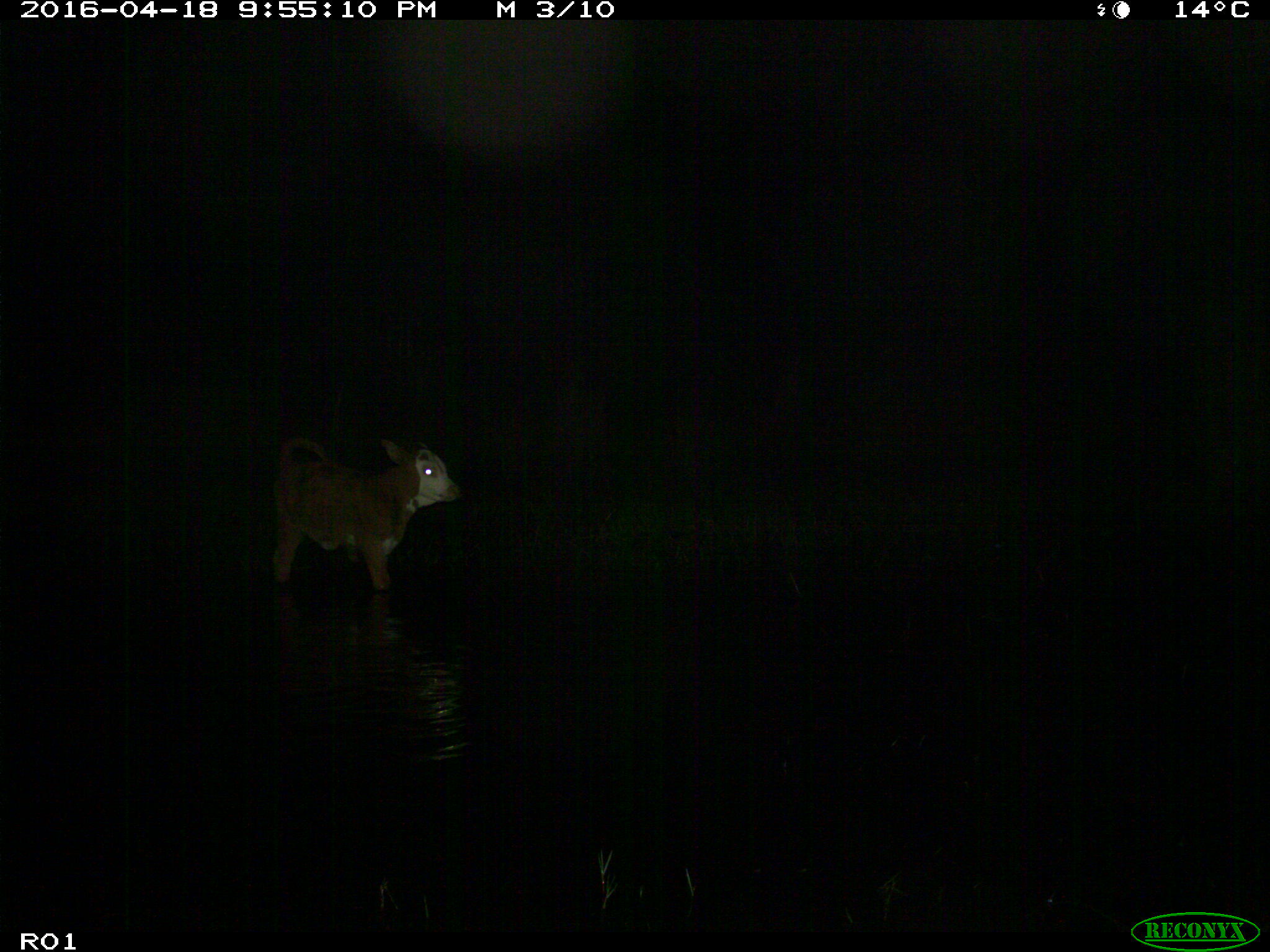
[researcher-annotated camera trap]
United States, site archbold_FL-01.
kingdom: Animalia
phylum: Chordata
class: Mammalia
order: Artiodactyla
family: Bovidae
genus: Bos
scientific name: Bos taurus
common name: domestic cow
Bos taurus (domestic cow).